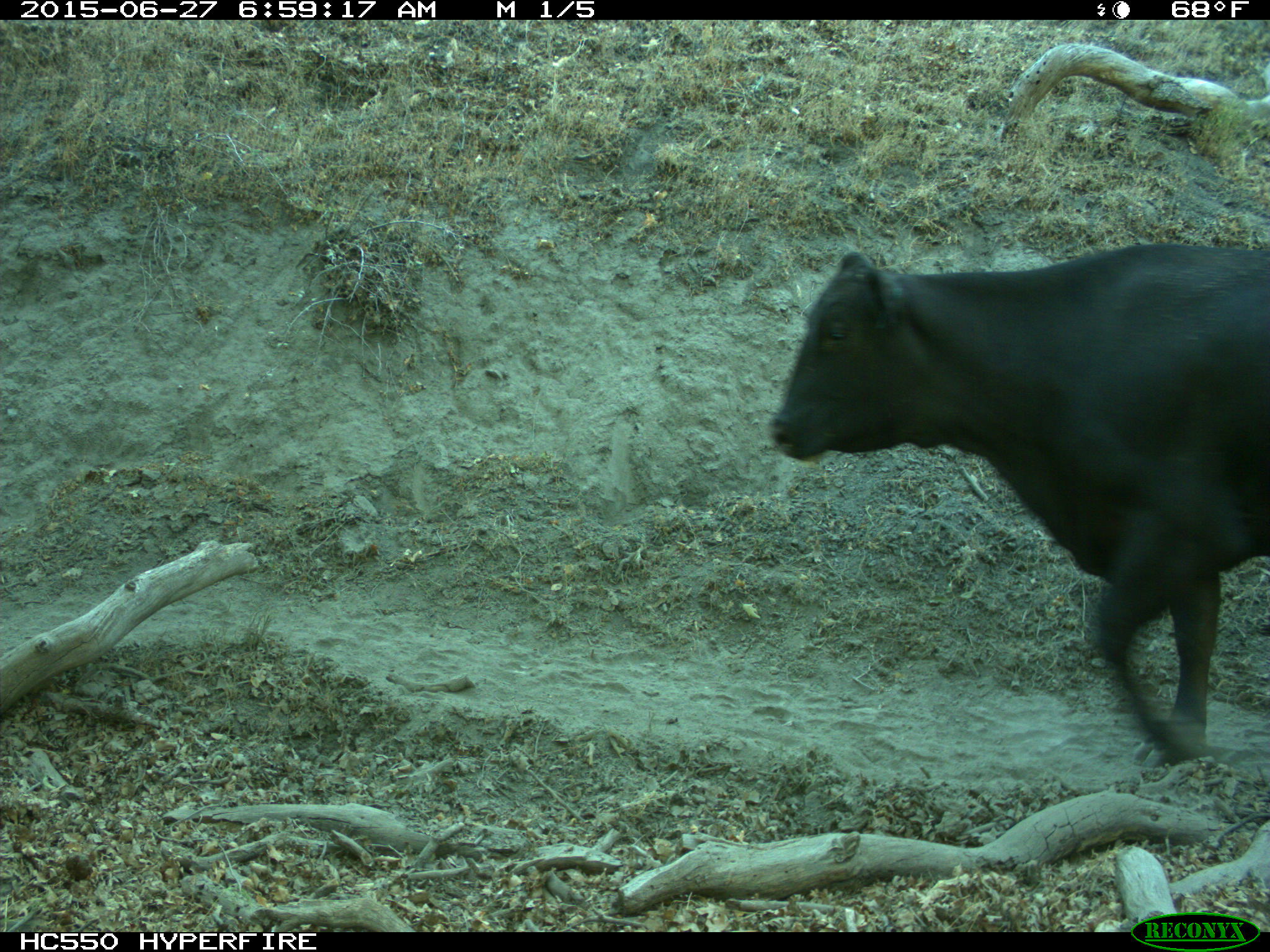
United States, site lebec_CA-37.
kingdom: Animalia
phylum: Chordata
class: Mammalia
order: Artiodactyla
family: Bovidae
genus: Bos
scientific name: Bos taurus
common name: domestic cow